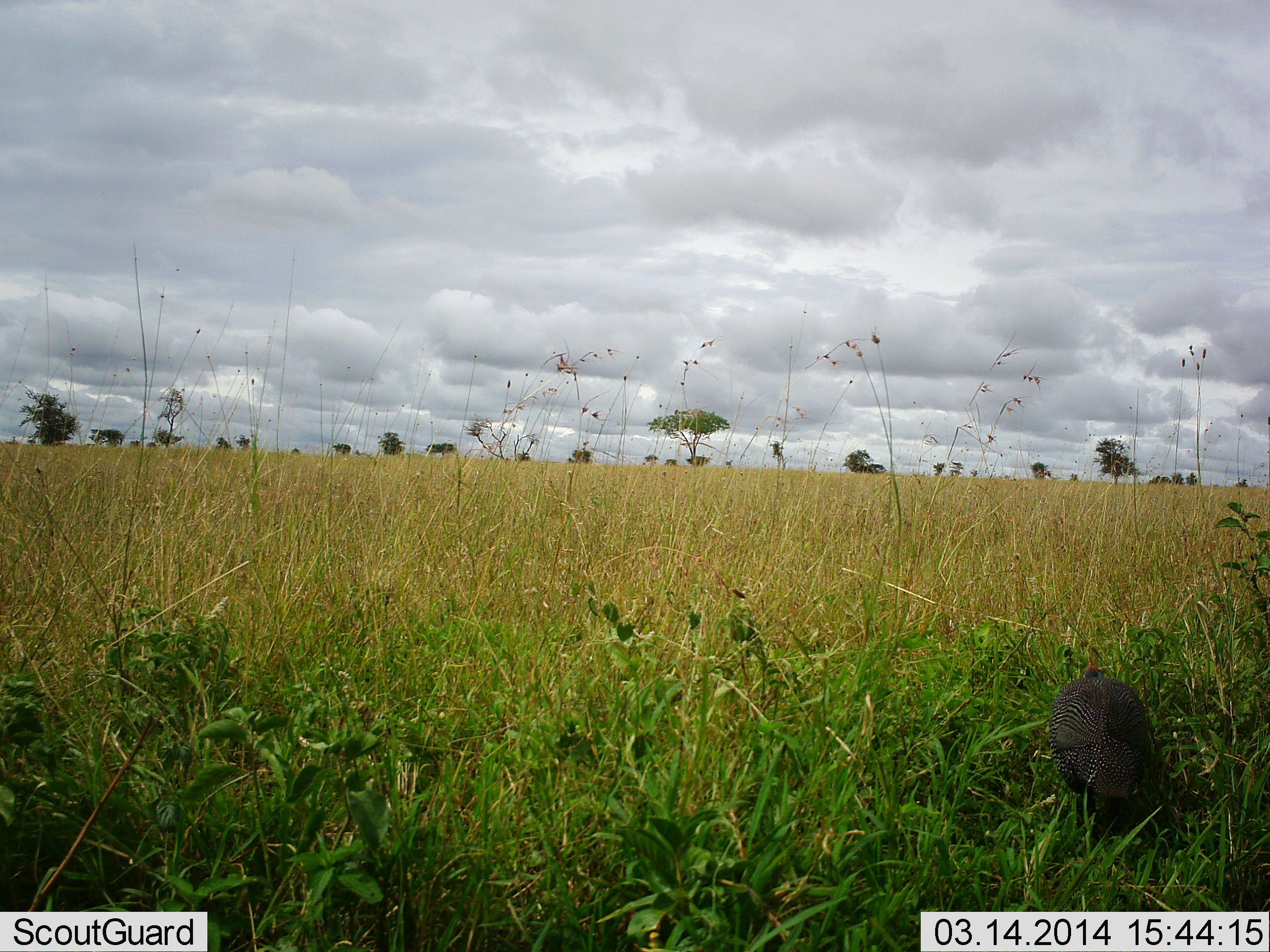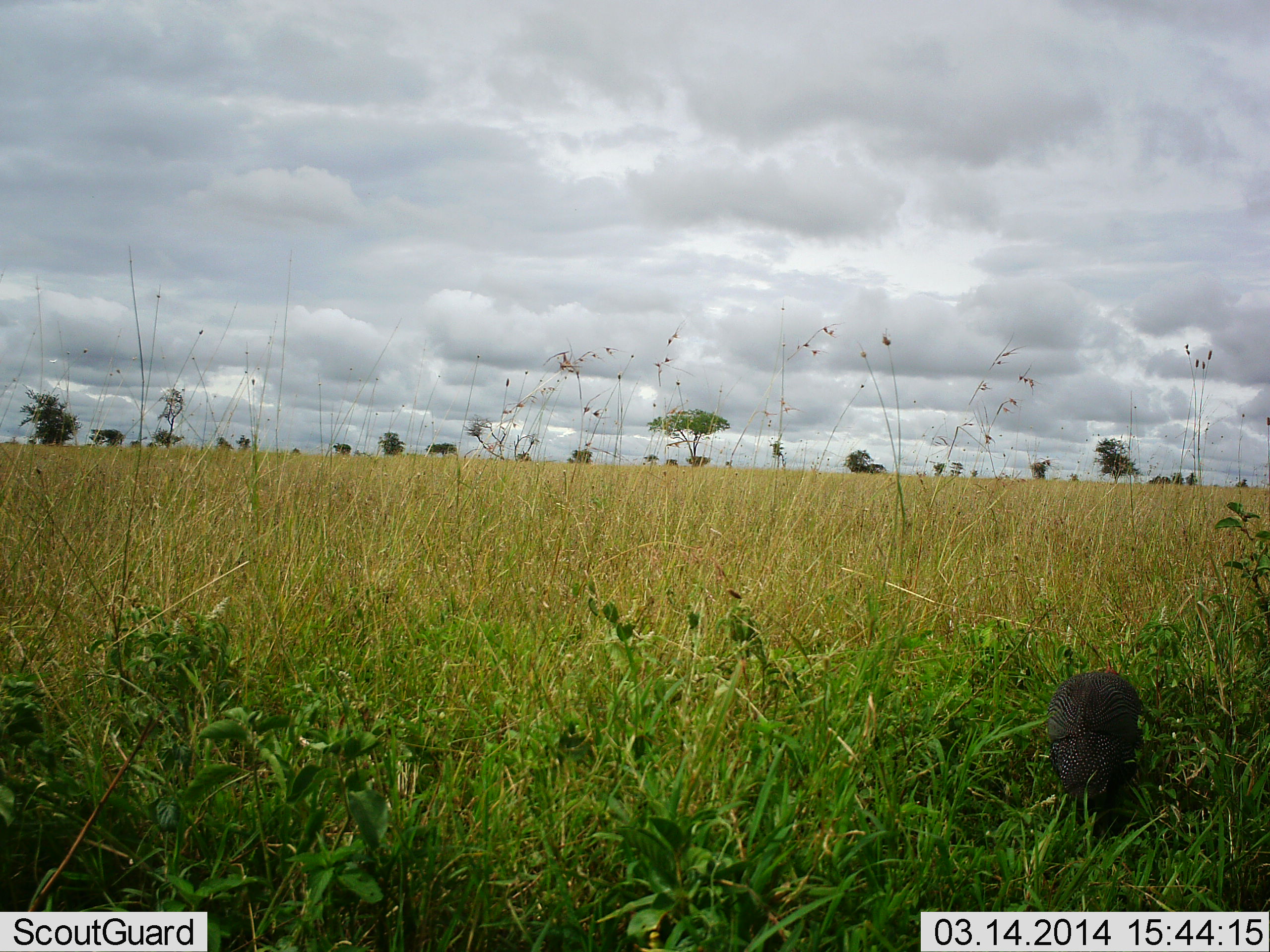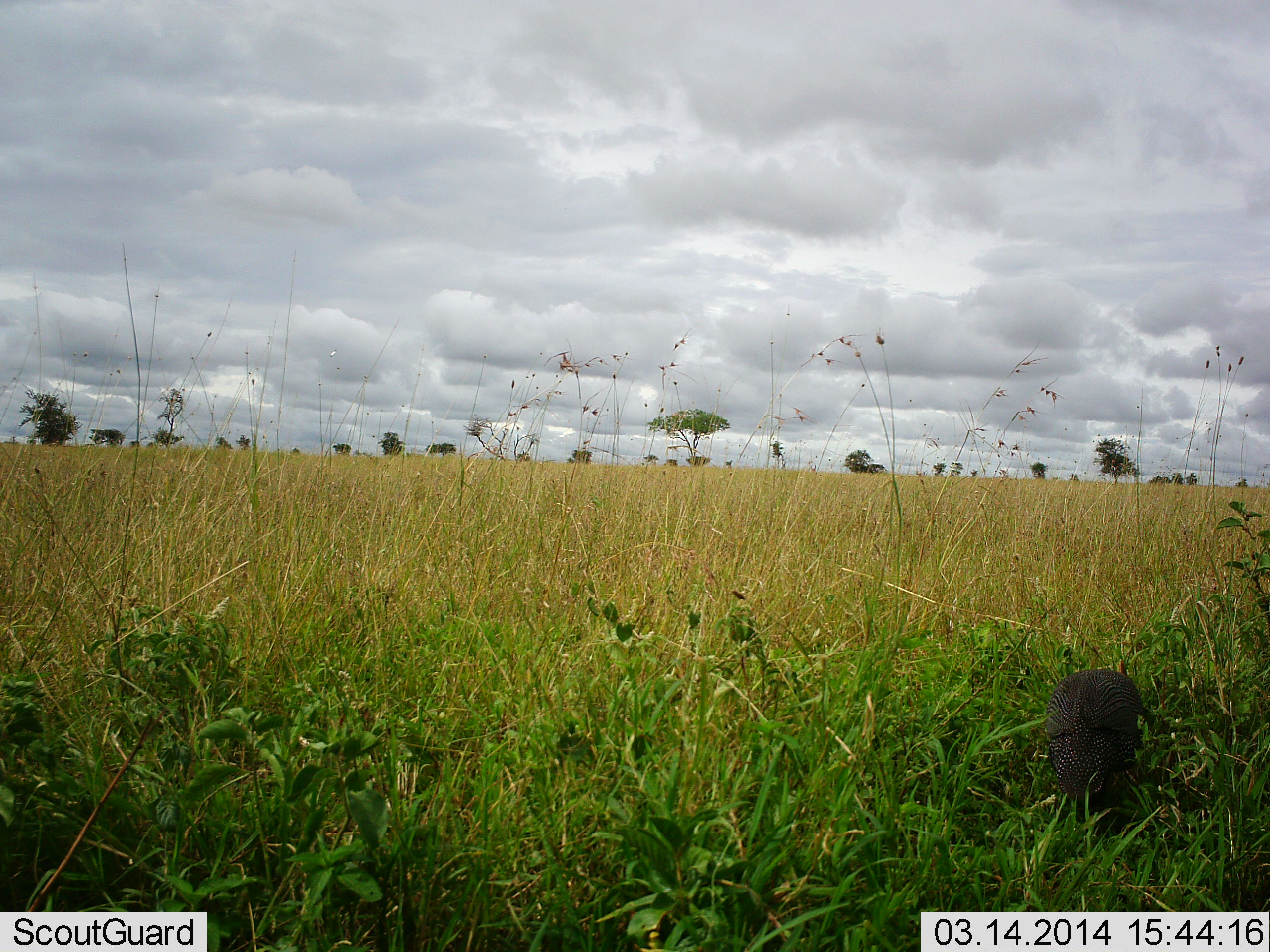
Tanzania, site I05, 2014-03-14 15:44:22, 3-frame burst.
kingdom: Animalia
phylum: Chordata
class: Aves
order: Galliformes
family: Numididae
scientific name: Numididae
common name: guinea fowl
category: guineafowl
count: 1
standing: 30%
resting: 0%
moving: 40%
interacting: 0%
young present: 0%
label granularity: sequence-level